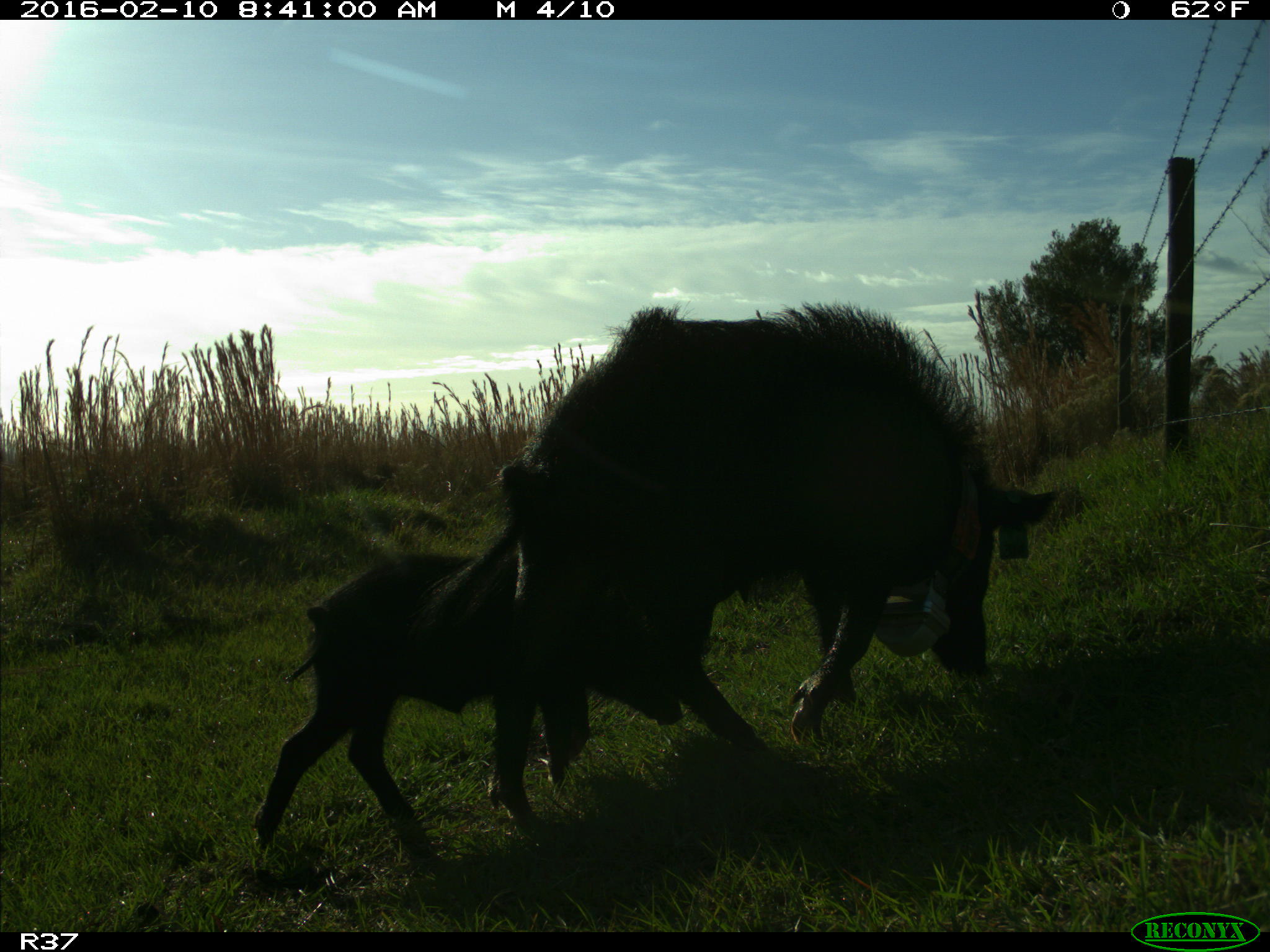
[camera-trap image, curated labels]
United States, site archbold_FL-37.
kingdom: Animalia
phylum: Chordata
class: Mammalia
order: Artiodactyla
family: Suidae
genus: Sus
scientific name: Sus scrofa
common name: wild boar